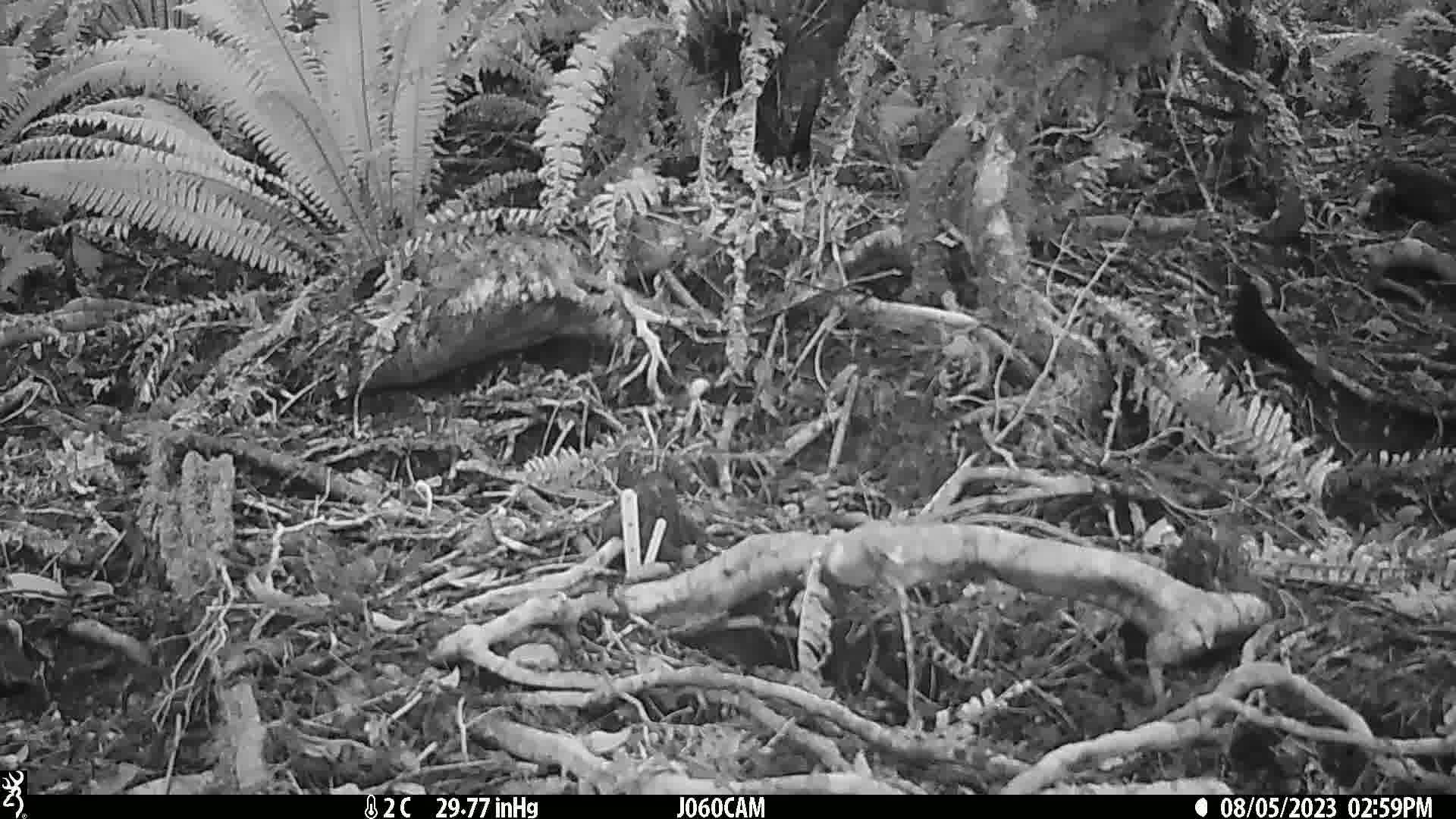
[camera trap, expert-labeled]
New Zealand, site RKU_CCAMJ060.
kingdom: Animalia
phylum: Chordata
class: Aves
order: Passeriformes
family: Turdidae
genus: Turdus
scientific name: Turdus merula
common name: eurasian blackbird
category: blackbird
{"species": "blackbird (eurasian blackbird) (Turdus merula)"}